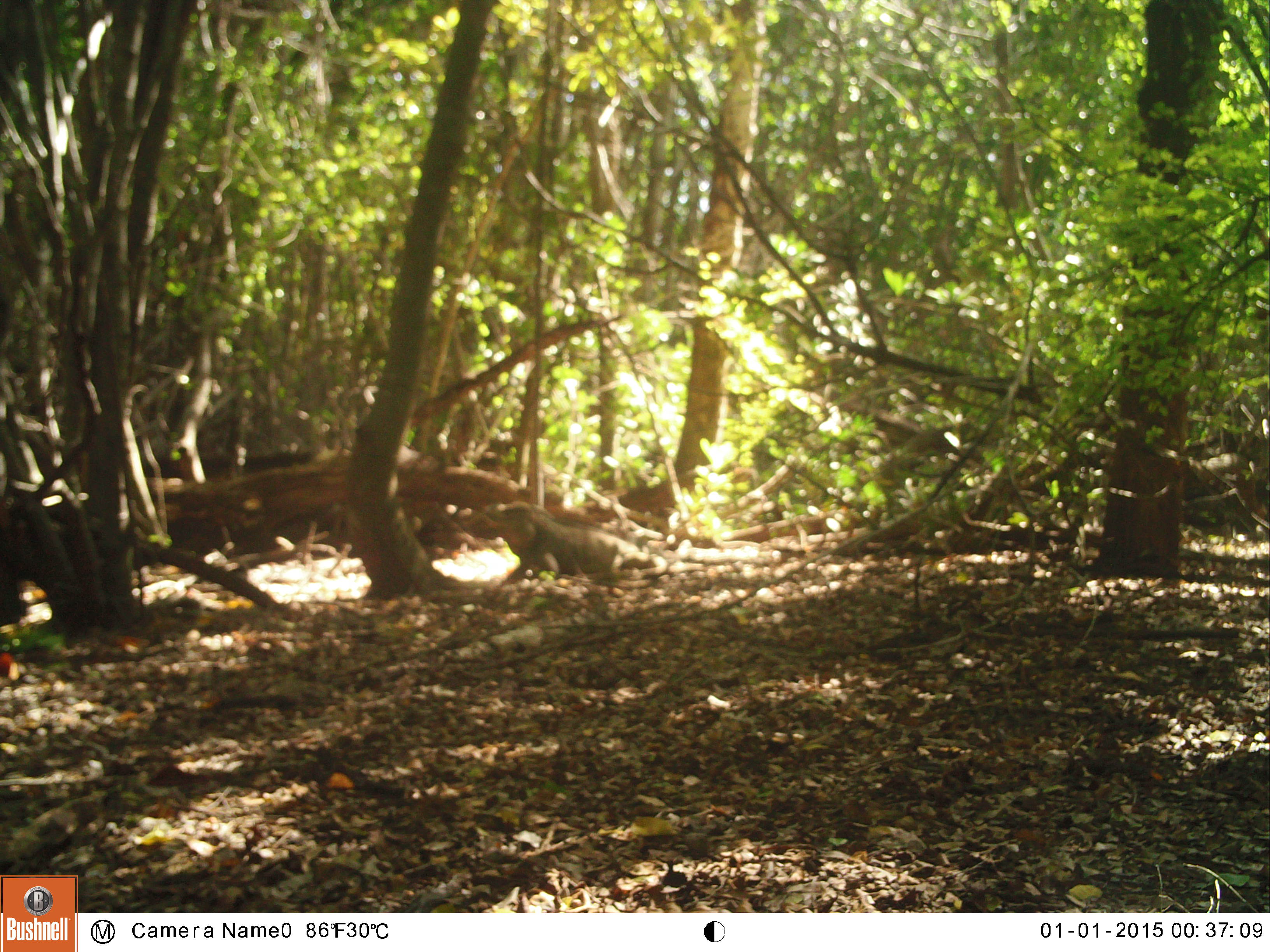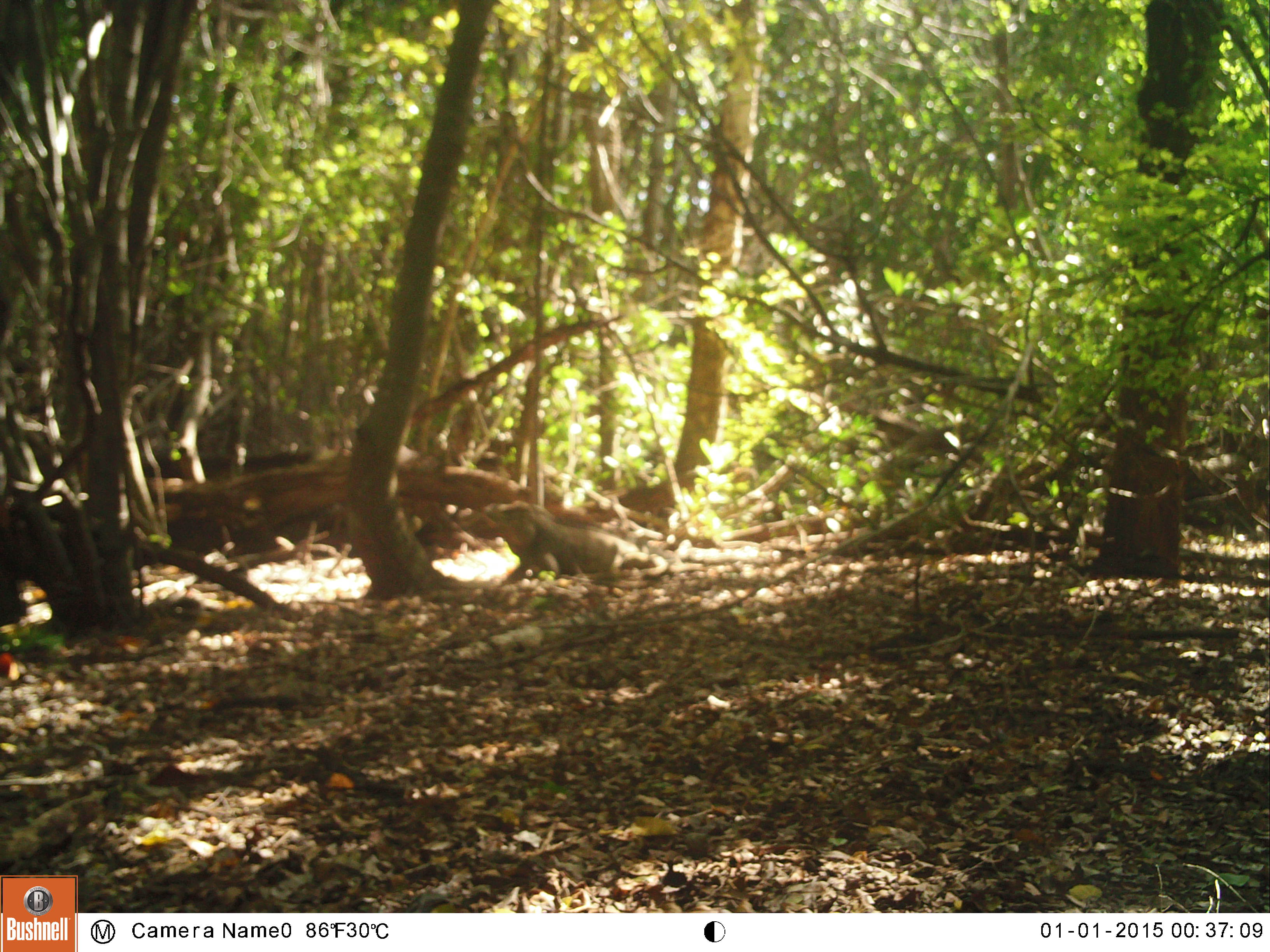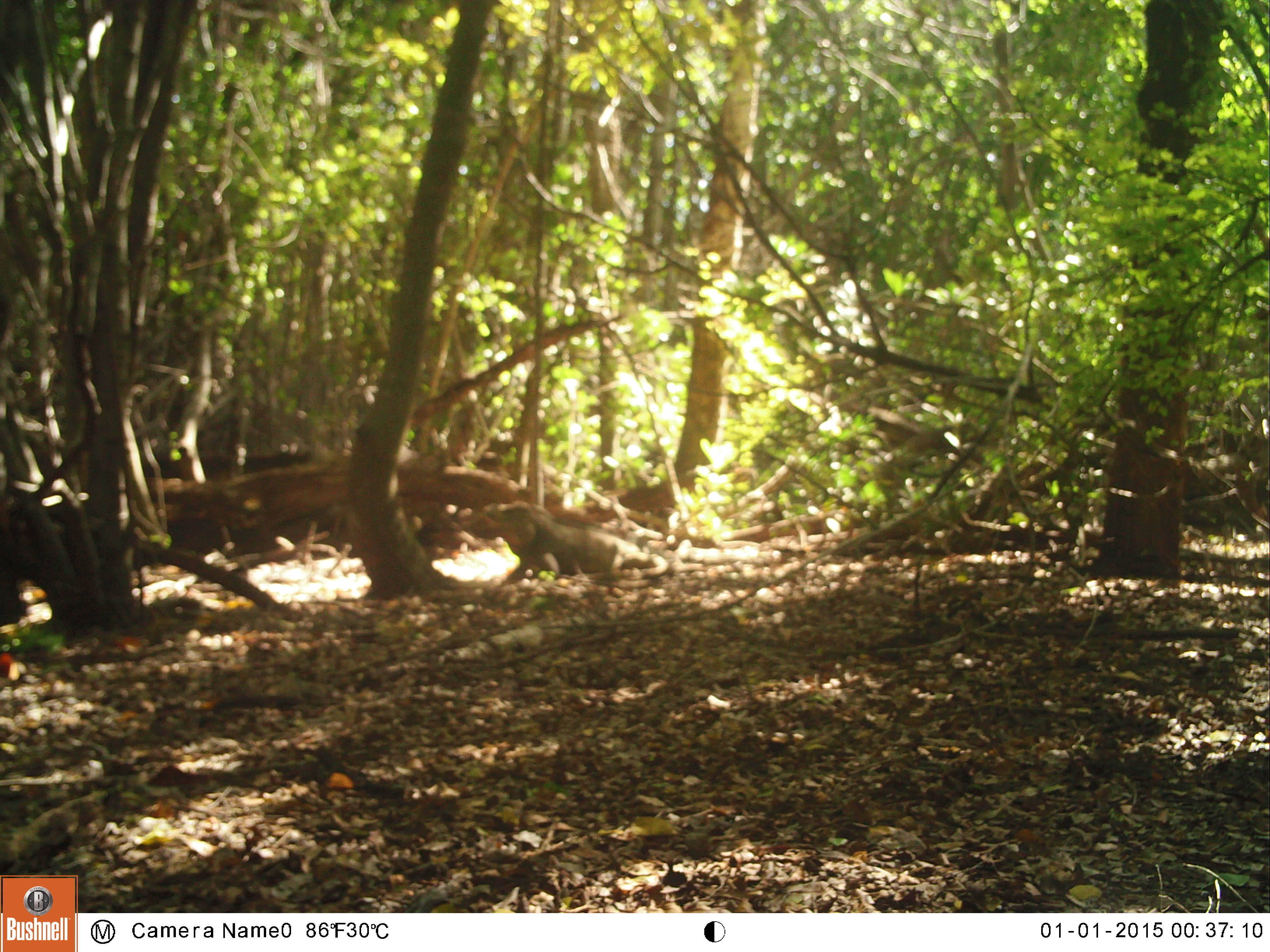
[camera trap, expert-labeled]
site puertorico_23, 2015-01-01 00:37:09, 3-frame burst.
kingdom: Animalia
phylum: Chordata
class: Reptilia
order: Squamata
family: Iguanidae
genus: Iguana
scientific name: Iguana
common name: typical iguanas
Iguana (typical iguanas).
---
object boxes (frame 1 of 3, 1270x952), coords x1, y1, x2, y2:
iguana: 488, 499, 675, 595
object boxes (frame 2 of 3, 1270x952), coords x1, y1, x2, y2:
iguana: 484, 496, 648, 585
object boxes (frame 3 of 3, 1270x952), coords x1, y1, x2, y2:
iguana: 482, 499, 647, 585